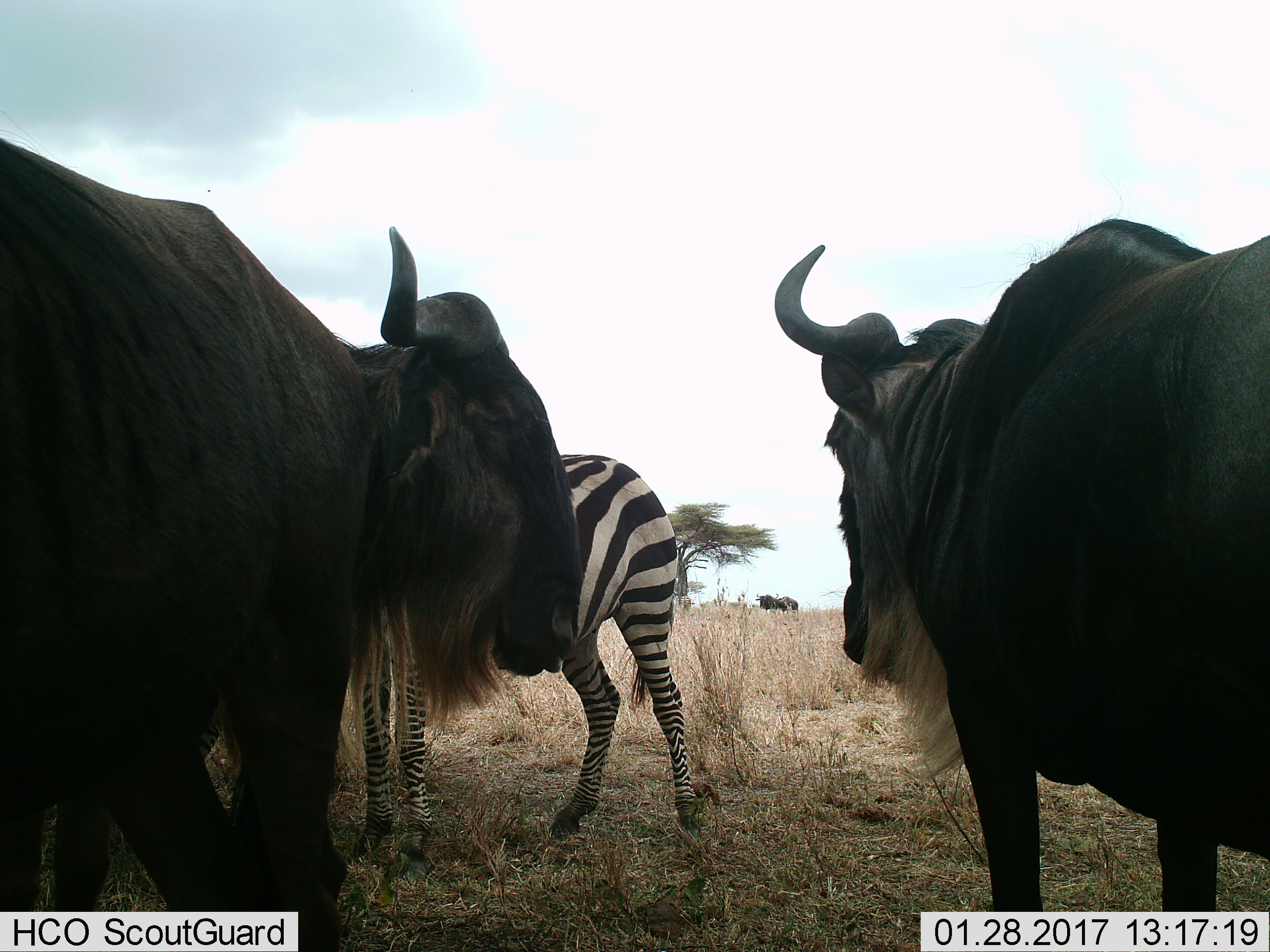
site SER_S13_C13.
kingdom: Animalia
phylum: Chordata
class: Mammalia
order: Artiodactyla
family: Bovidae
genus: Connochaetes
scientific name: Connochaetes taurinus taurinus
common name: blue wildebeest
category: wildebeestblue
Wildebeestblue (blue wildebeest) (Connochaetes taurinus taurinus), count 2. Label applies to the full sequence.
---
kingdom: Animalia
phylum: Chordata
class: Mammalia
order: Perissodactyla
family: Equidae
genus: Equus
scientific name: Equus quagga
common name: plains zebra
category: zebraplains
Zebraplains (plains zebra) (Equus quagga), count 1. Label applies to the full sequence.